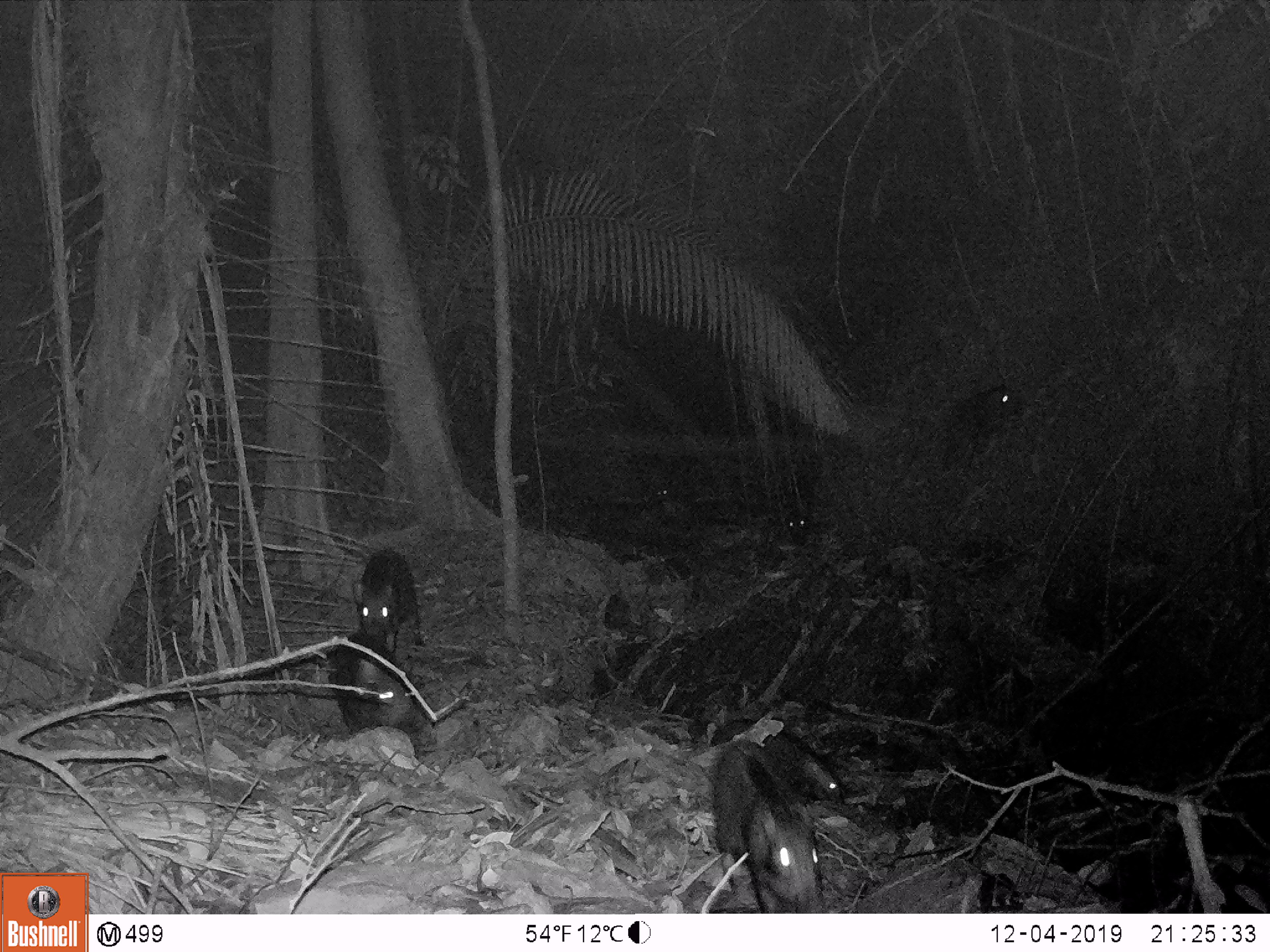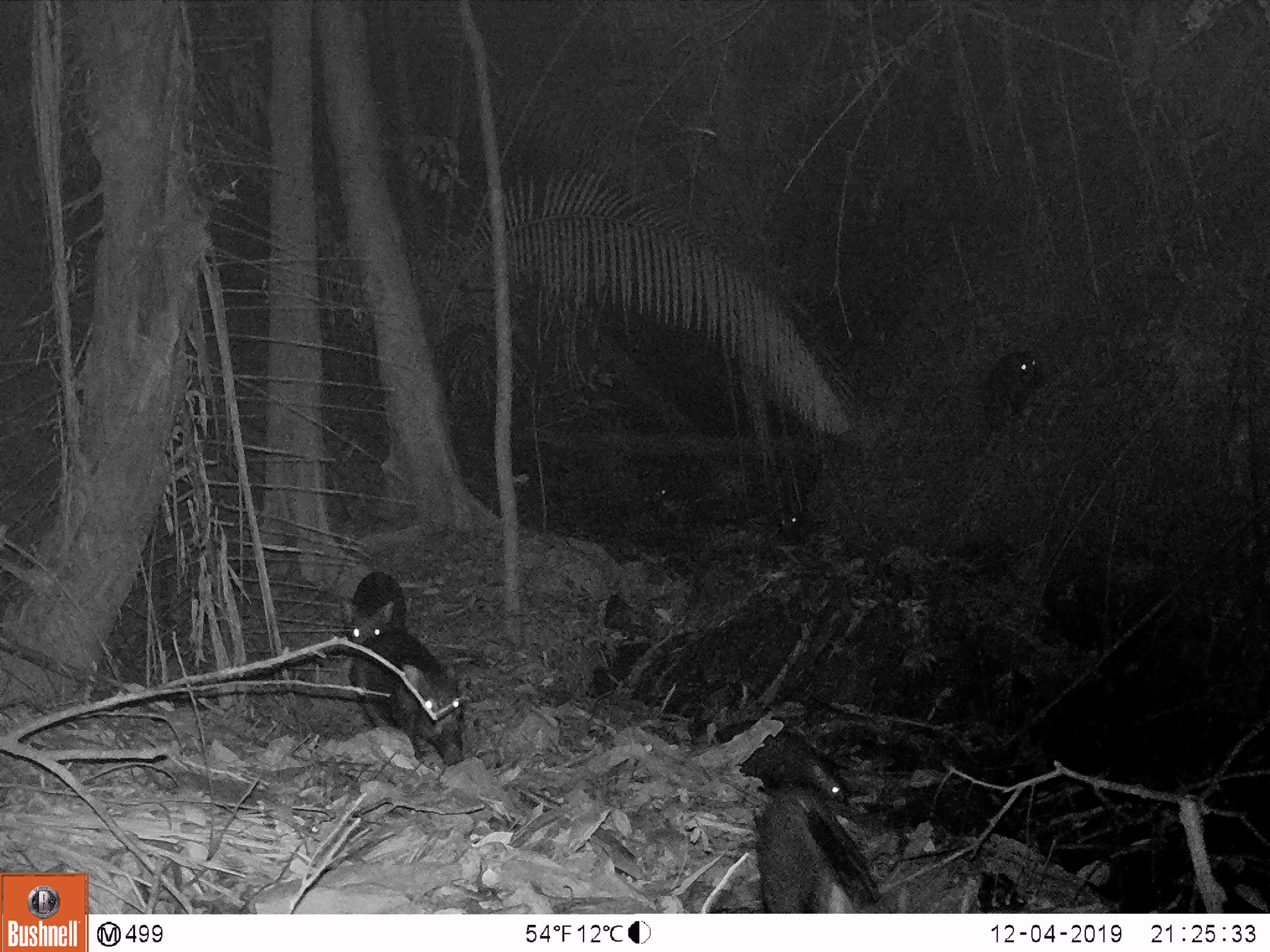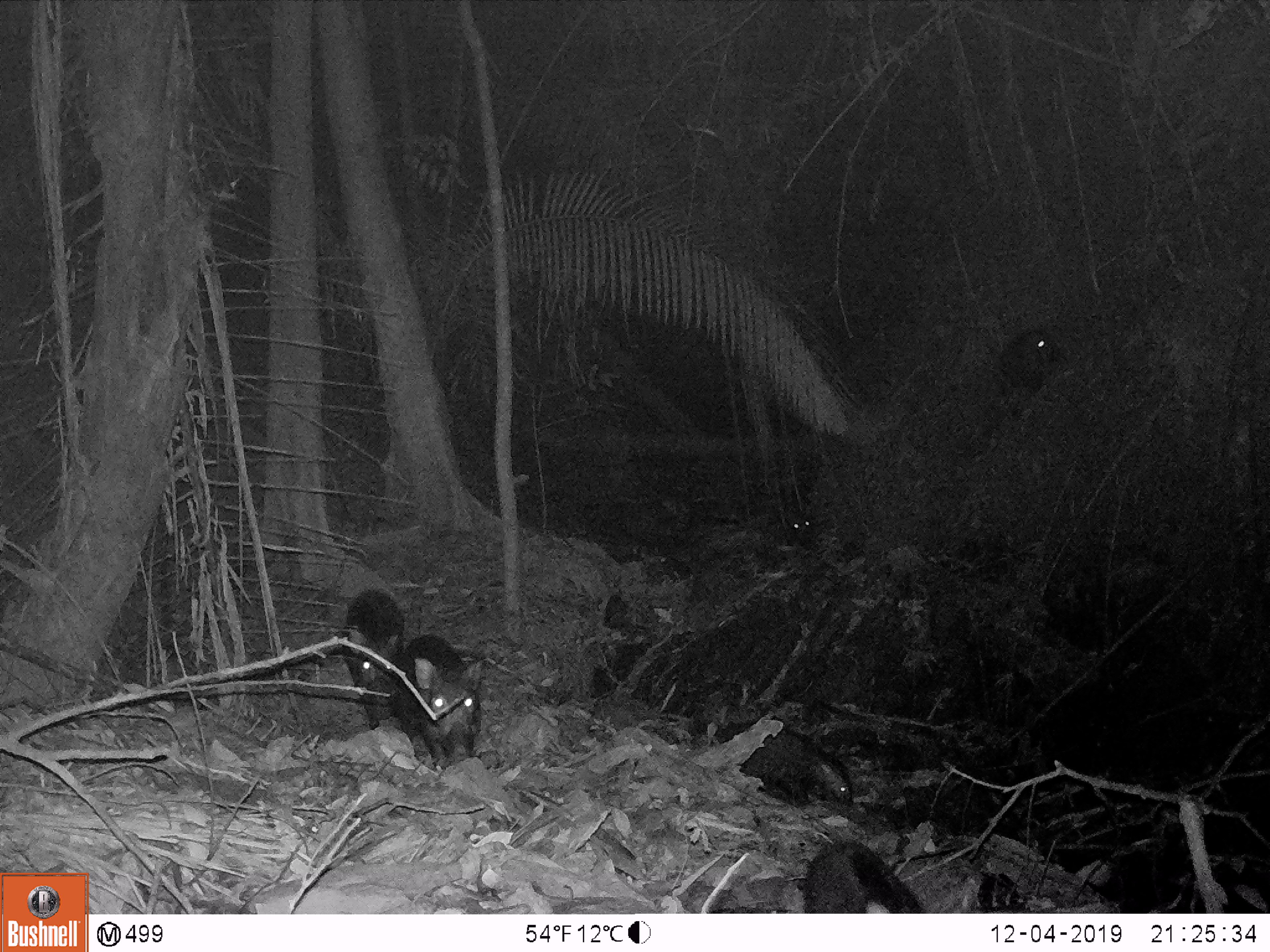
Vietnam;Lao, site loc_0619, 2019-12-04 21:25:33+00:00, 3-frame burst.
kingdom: Animalia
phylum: Chordata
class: Mammalia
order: Artiodactyla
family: Suidae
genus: Sus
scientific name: Sus scrofa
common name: eurasian wild pig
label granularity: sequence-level